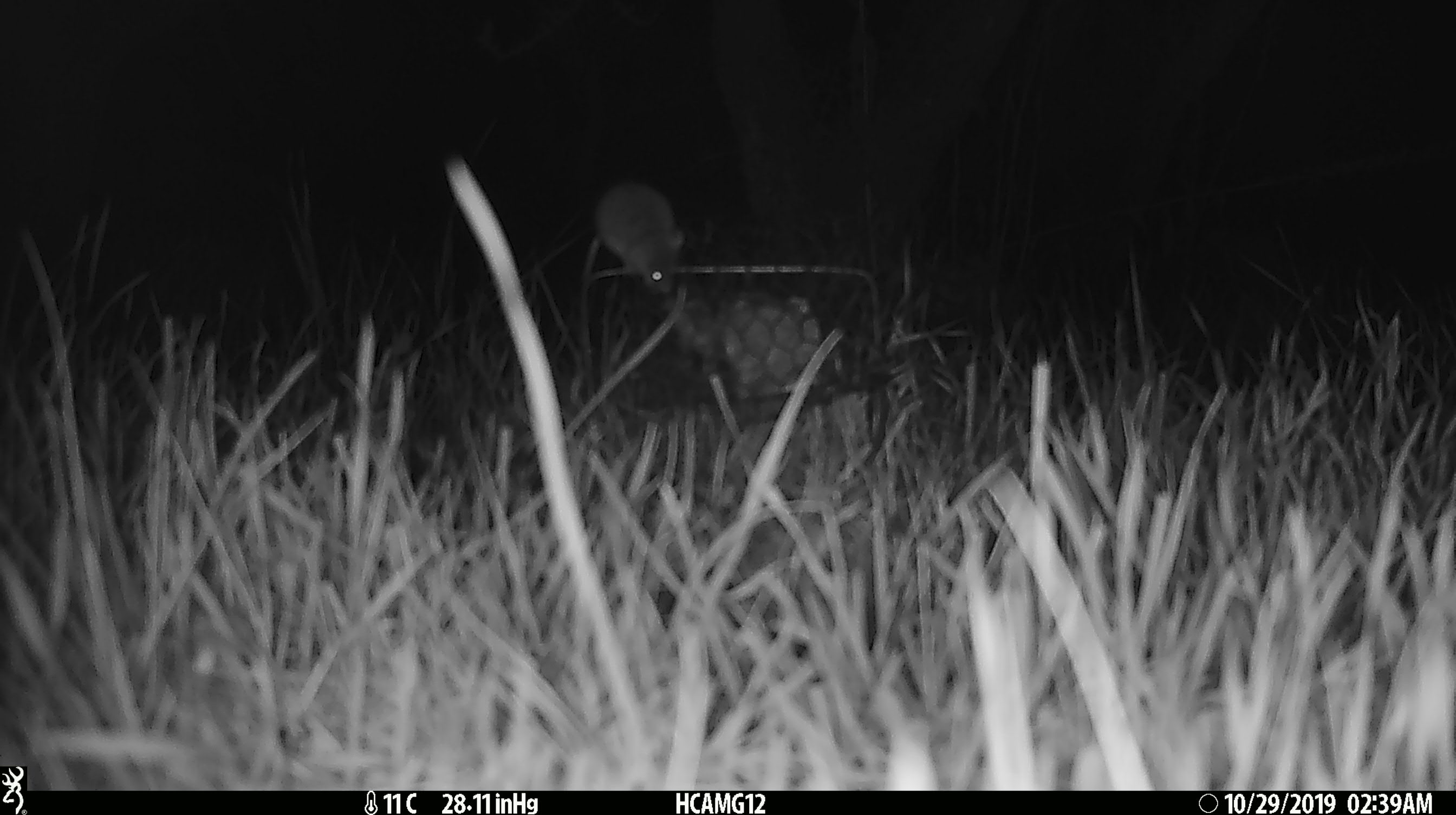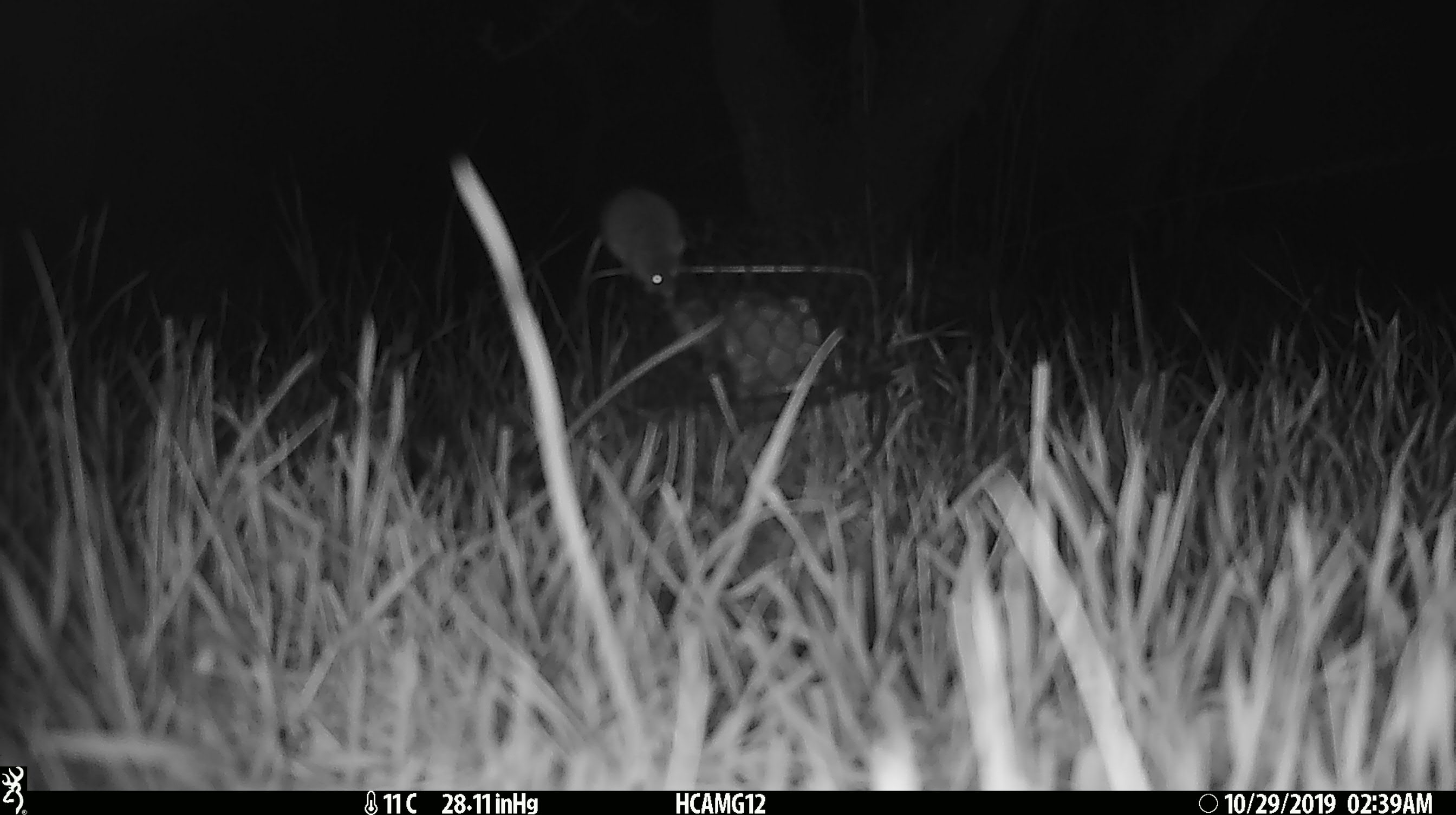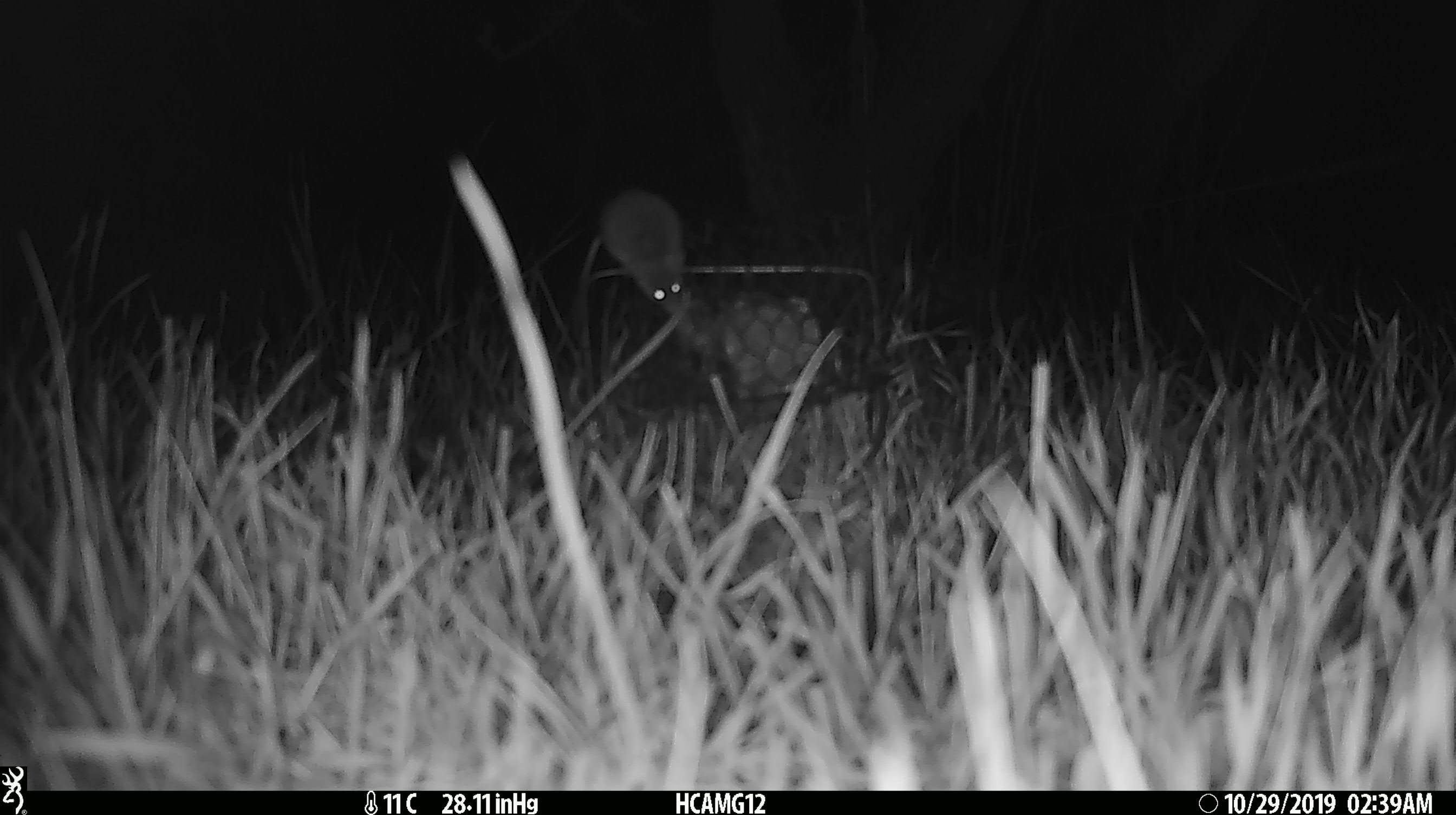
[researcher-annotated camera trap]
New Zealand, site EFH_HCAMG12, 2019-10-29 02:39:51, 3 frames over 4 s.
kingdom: Animalia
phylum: Chordata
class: Mammalia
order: Rodentia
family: Muridae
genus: Mus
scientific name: Mus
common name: mouse